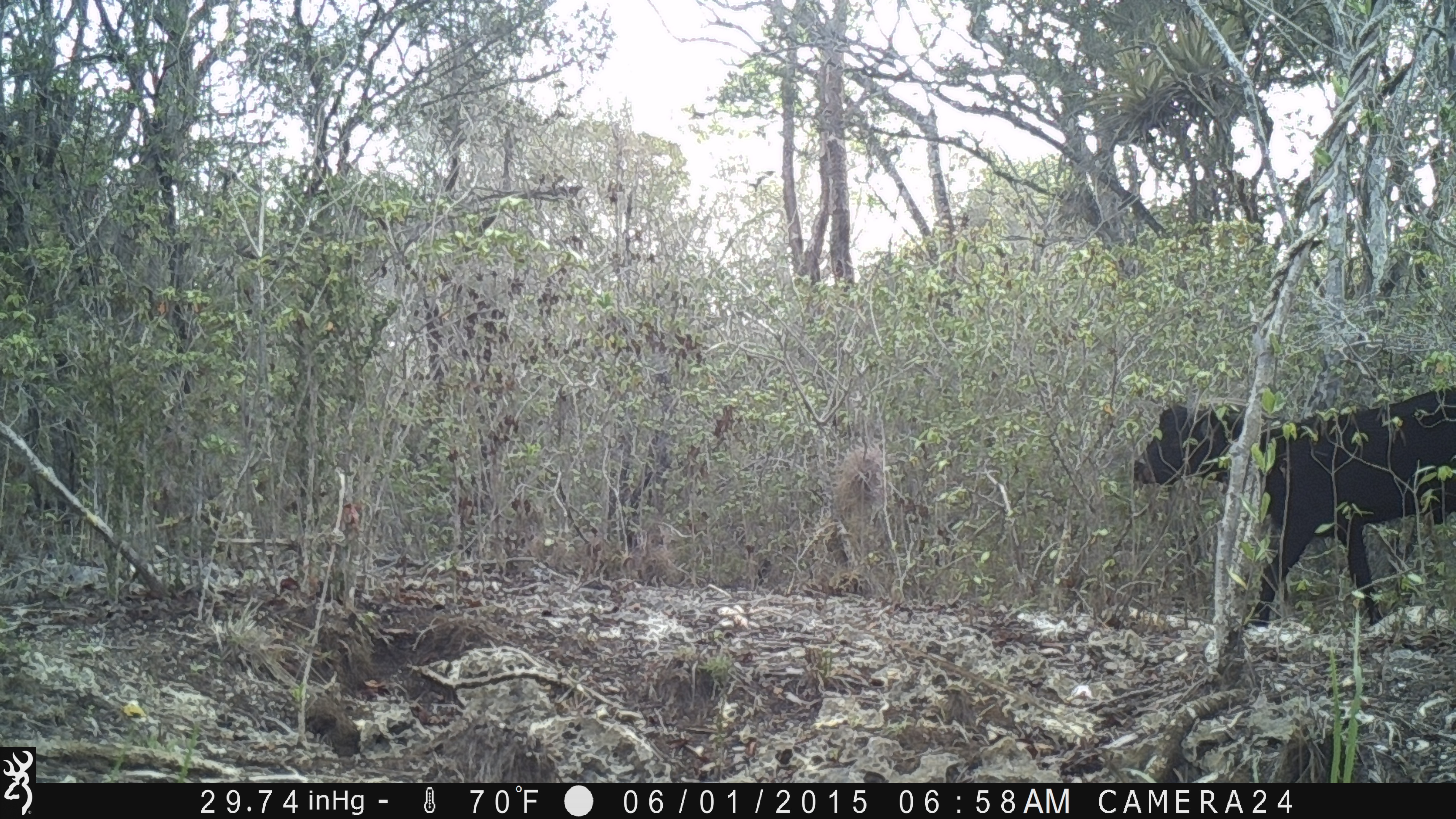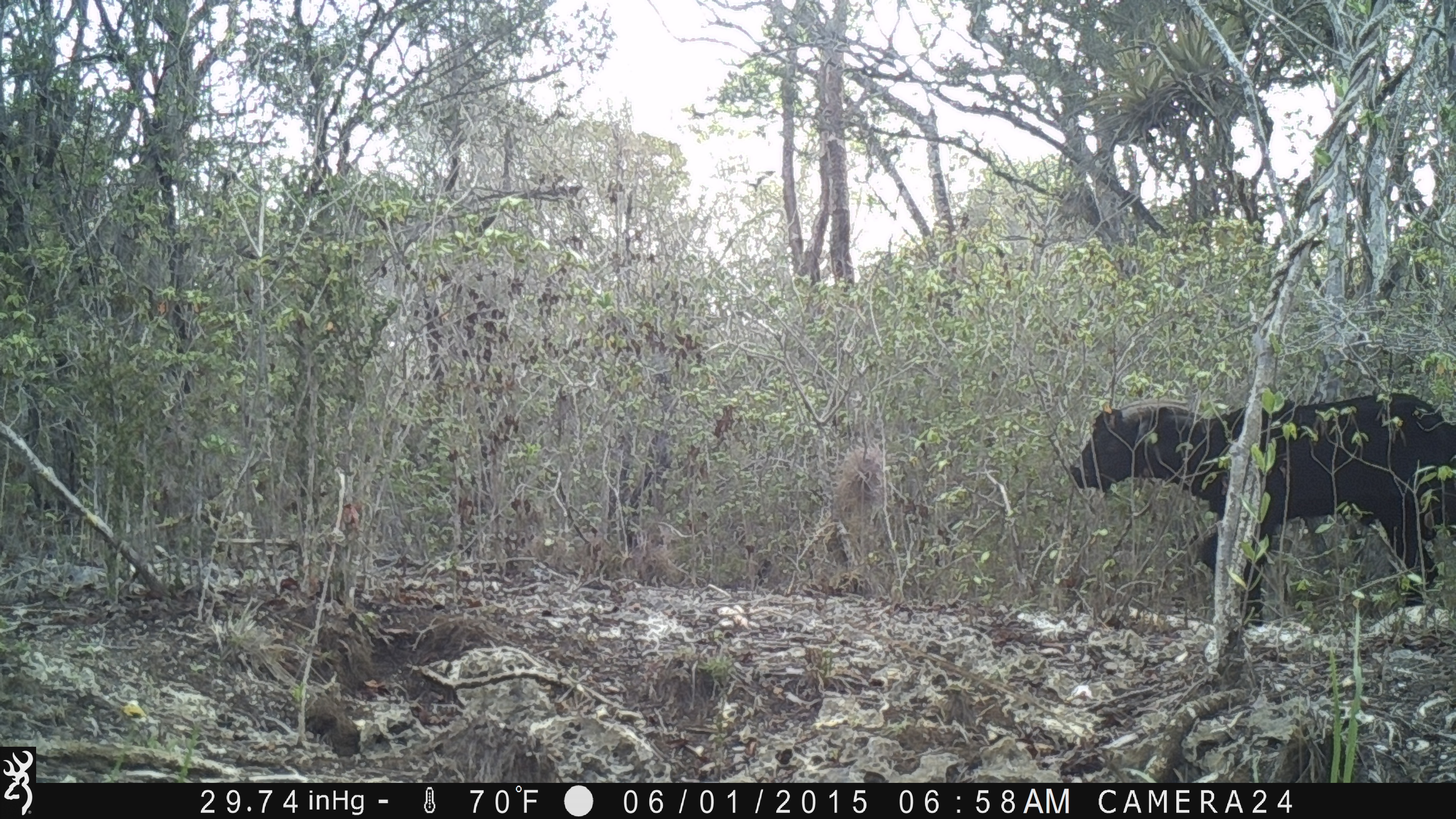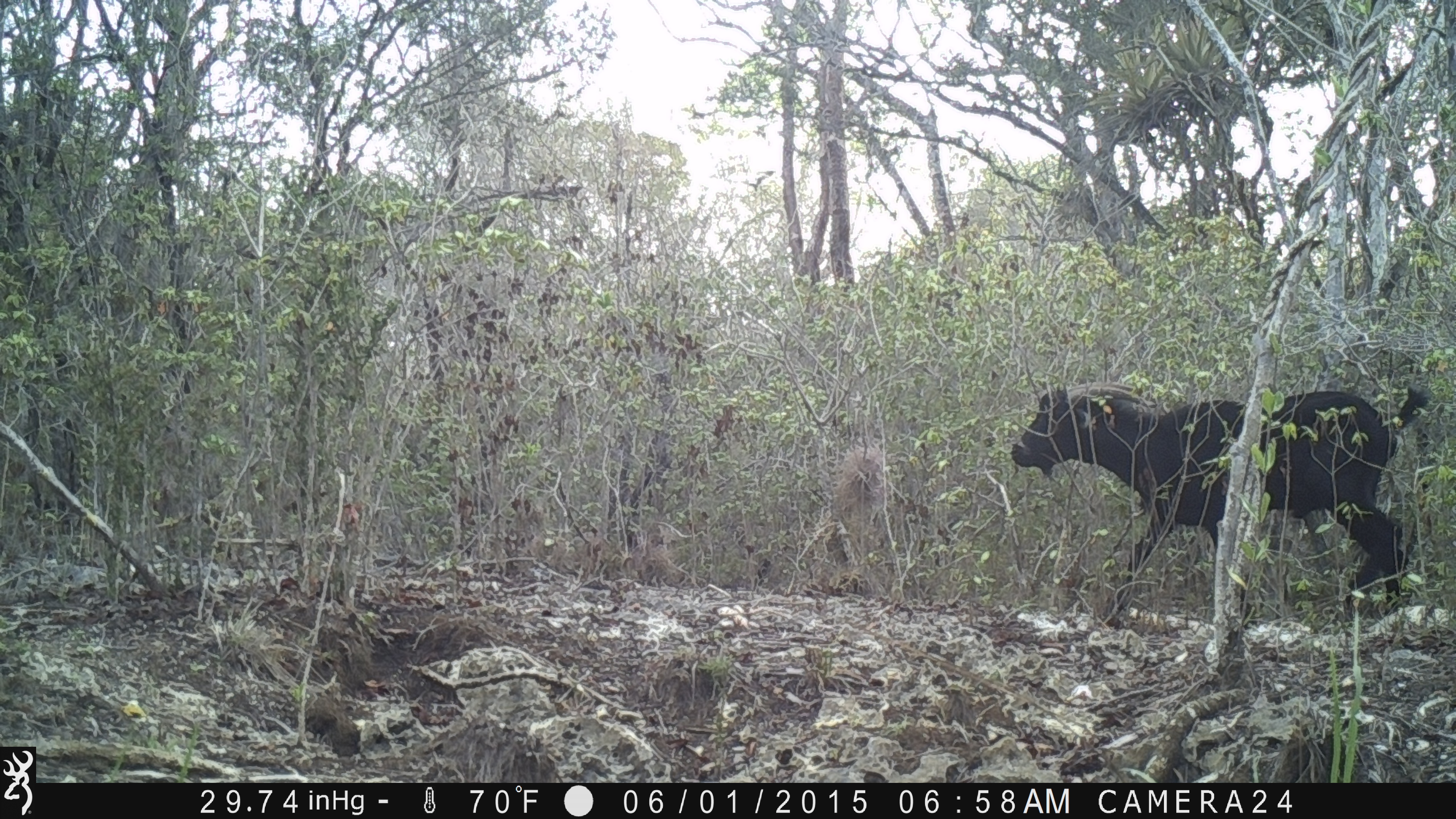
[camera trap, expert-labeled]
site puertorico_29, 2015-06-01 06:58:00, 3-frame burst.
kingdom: Animalia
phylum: Chordata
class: Mammalia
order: Artiodactyla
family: Bovidae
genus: Capra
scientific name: Capra hircus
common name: goat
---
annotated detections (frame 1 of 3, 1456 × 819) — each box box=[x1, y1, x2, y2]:
goat: box=[1132, 383, 1456, 635]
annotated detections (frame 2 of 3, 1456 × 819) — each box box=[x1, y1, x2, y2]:
goat: box=[1063, 391, 1456, 607]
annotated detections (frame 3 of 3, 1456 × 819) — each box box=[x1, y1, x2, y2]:
goat: box=[1004, 383, 1429, 621]